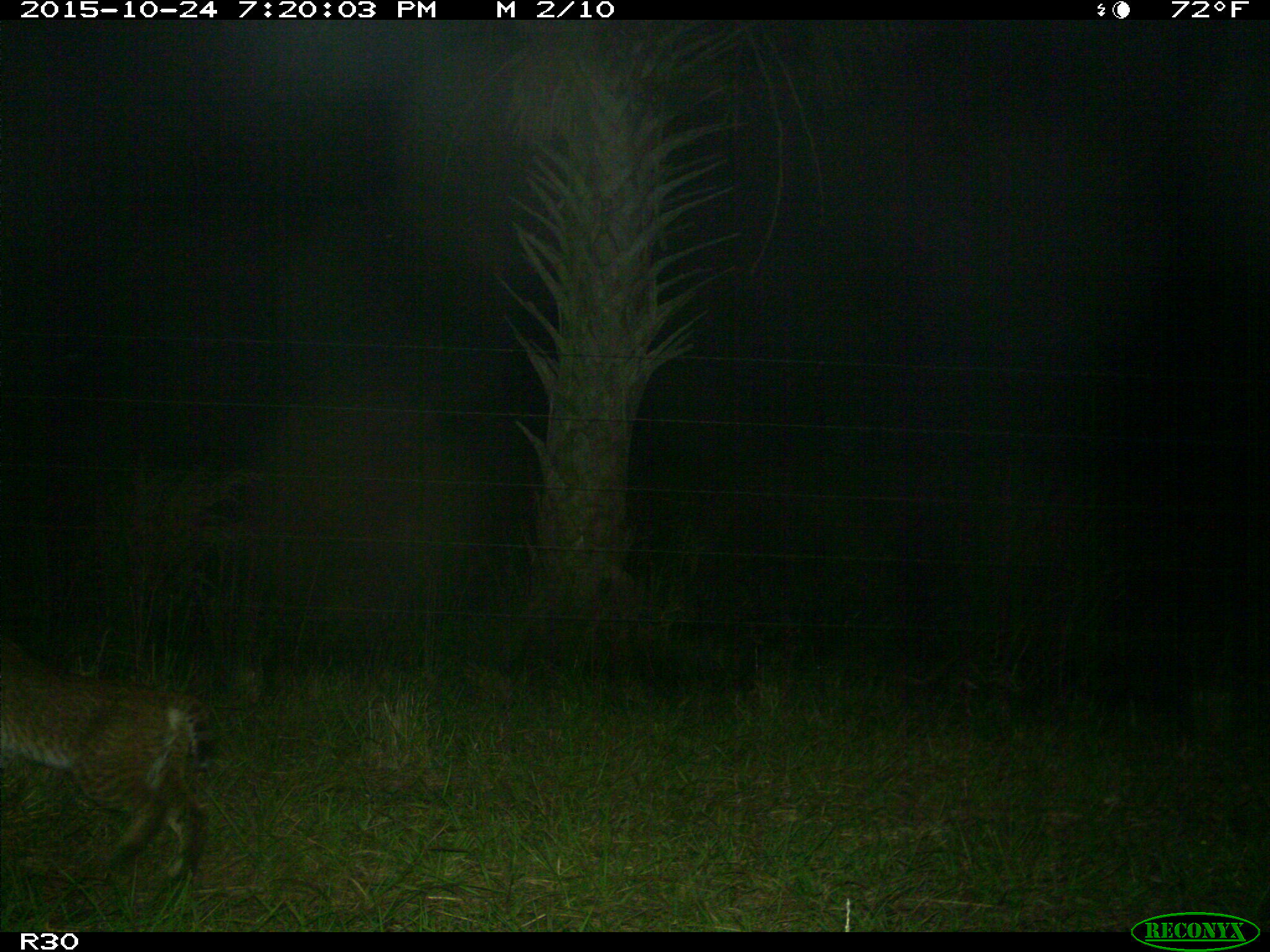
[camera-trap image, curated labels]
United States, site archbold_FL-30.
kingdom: Animalia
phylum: Chordata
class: Mammalia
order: Carnivora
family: Felidae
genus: Lynx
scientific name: Lynx rufus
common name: bobcat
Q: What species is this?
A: Lynx rufus (bobcat).